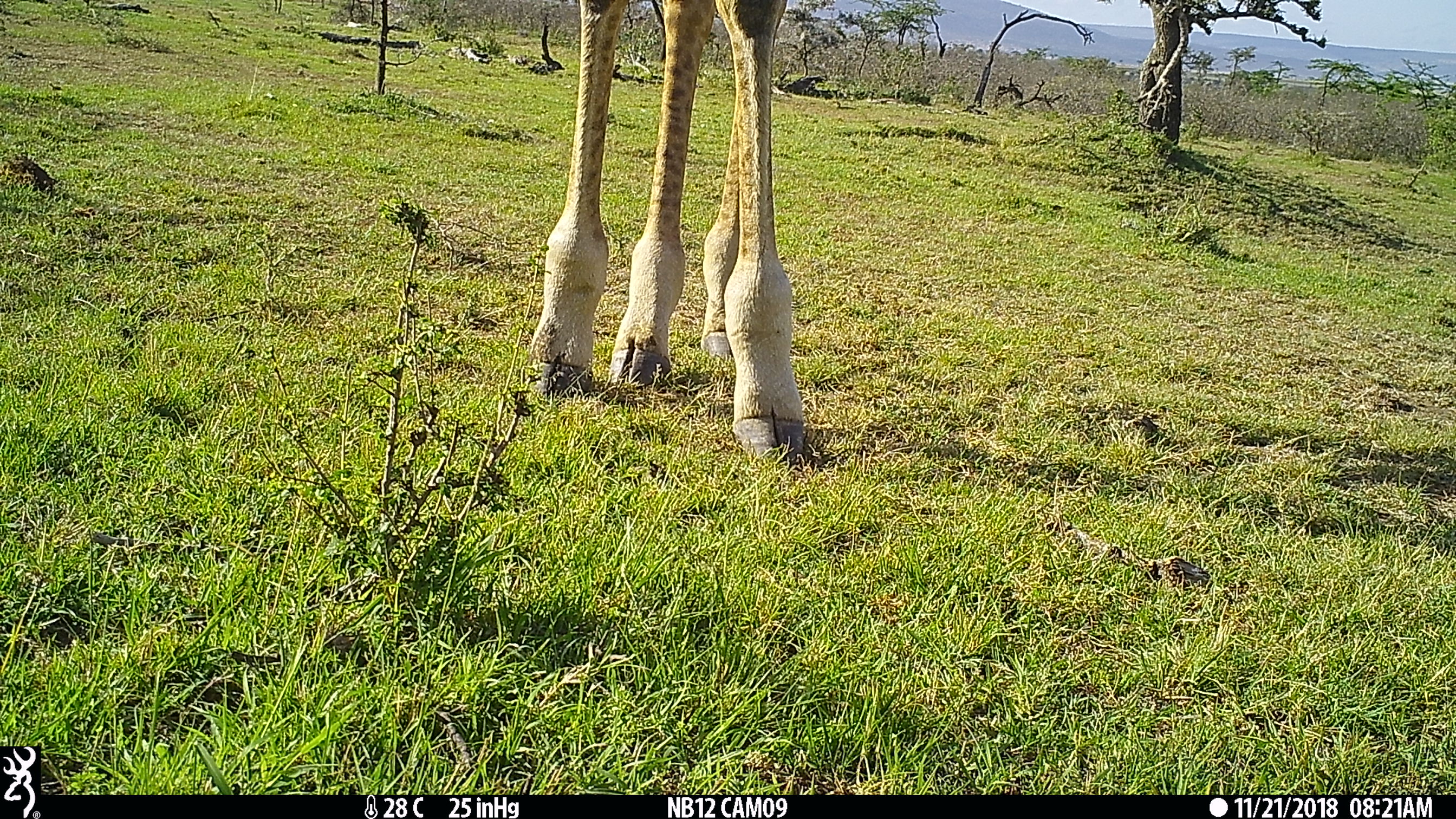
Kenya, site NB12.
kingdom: Animalia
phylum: Chordata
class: Mammalia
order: Artiodactyla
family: Giraffidae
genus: Giraffa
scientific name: Giraffa camelopardalis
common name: northern giraffe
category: giraffe